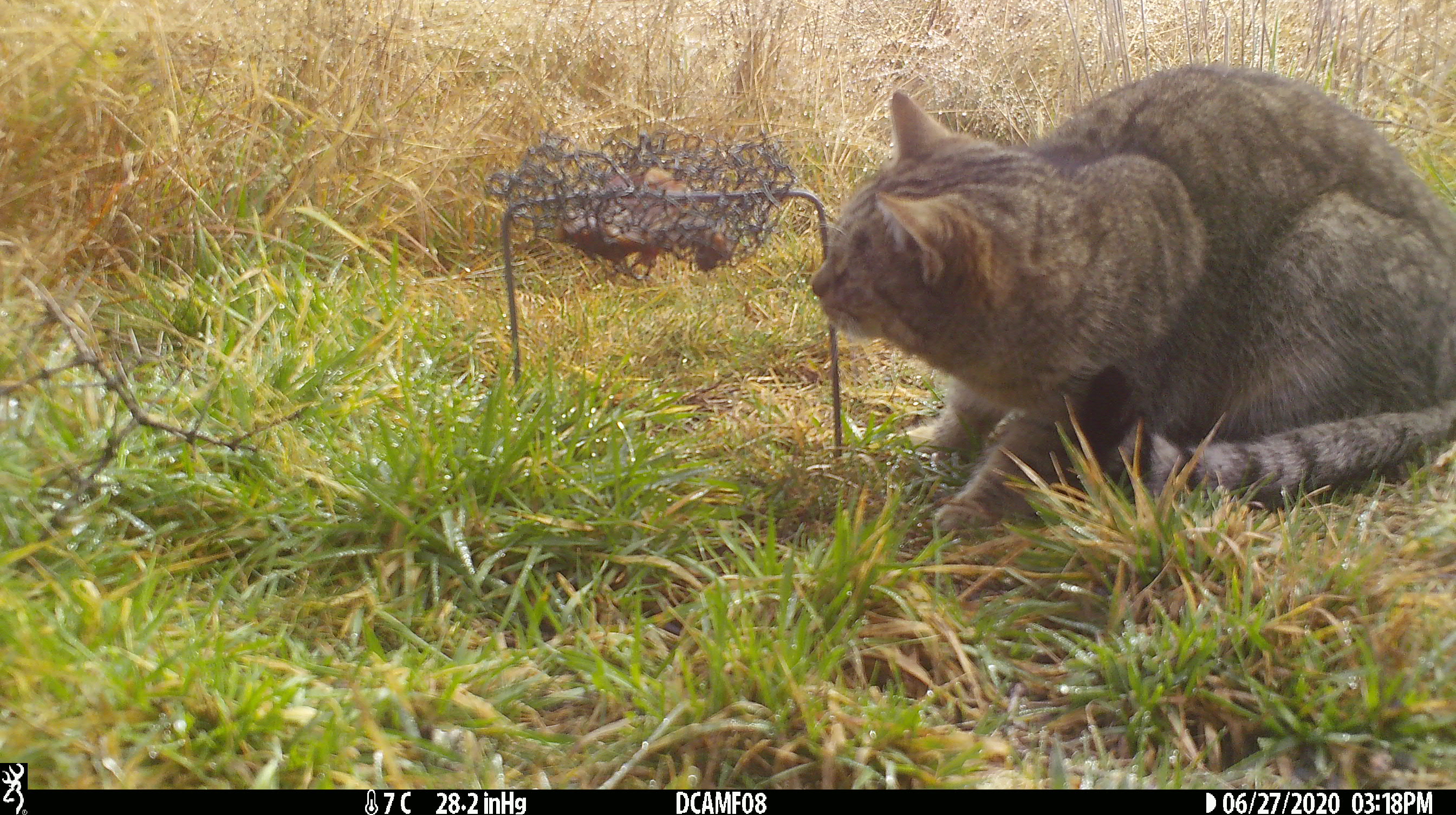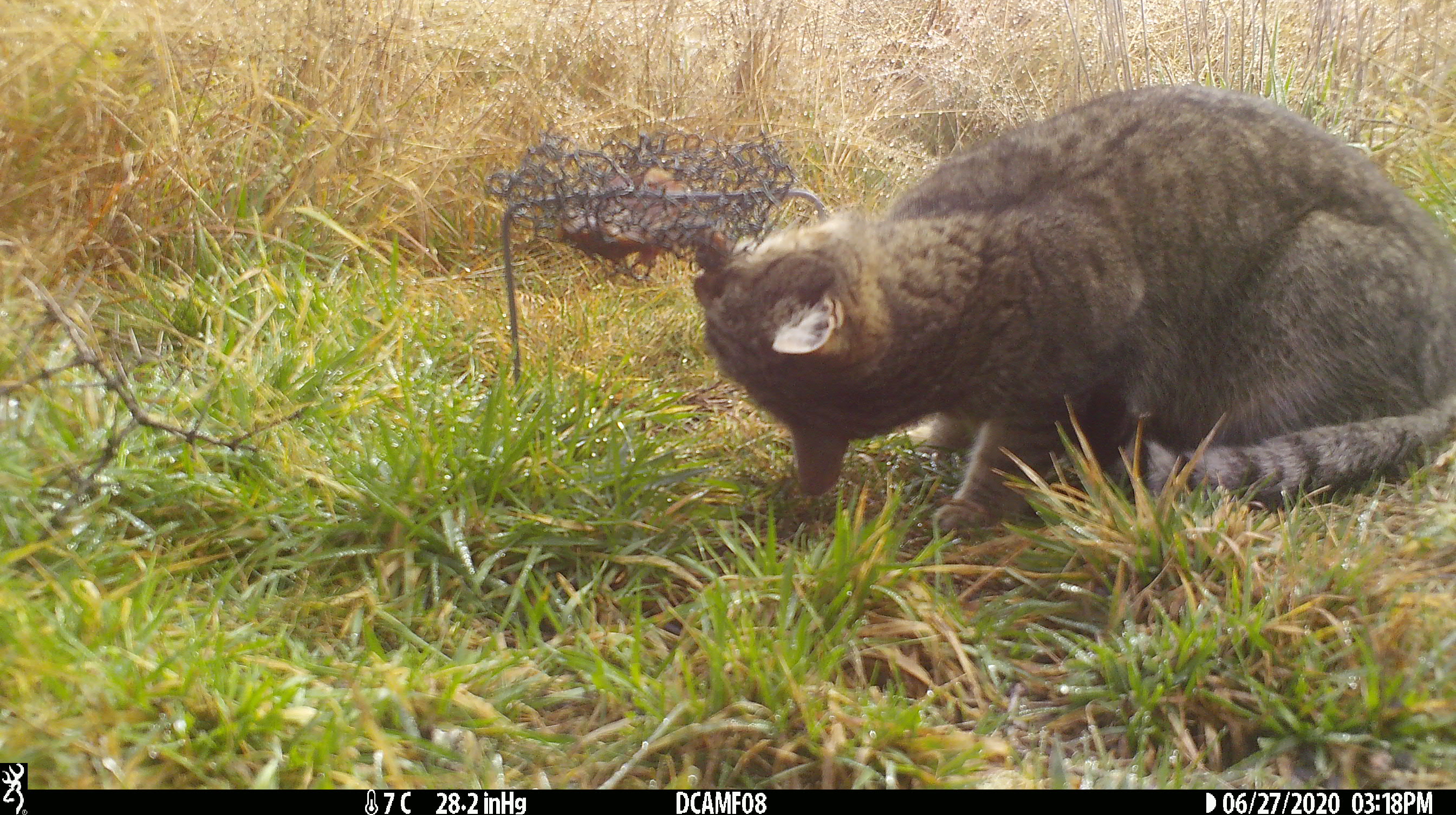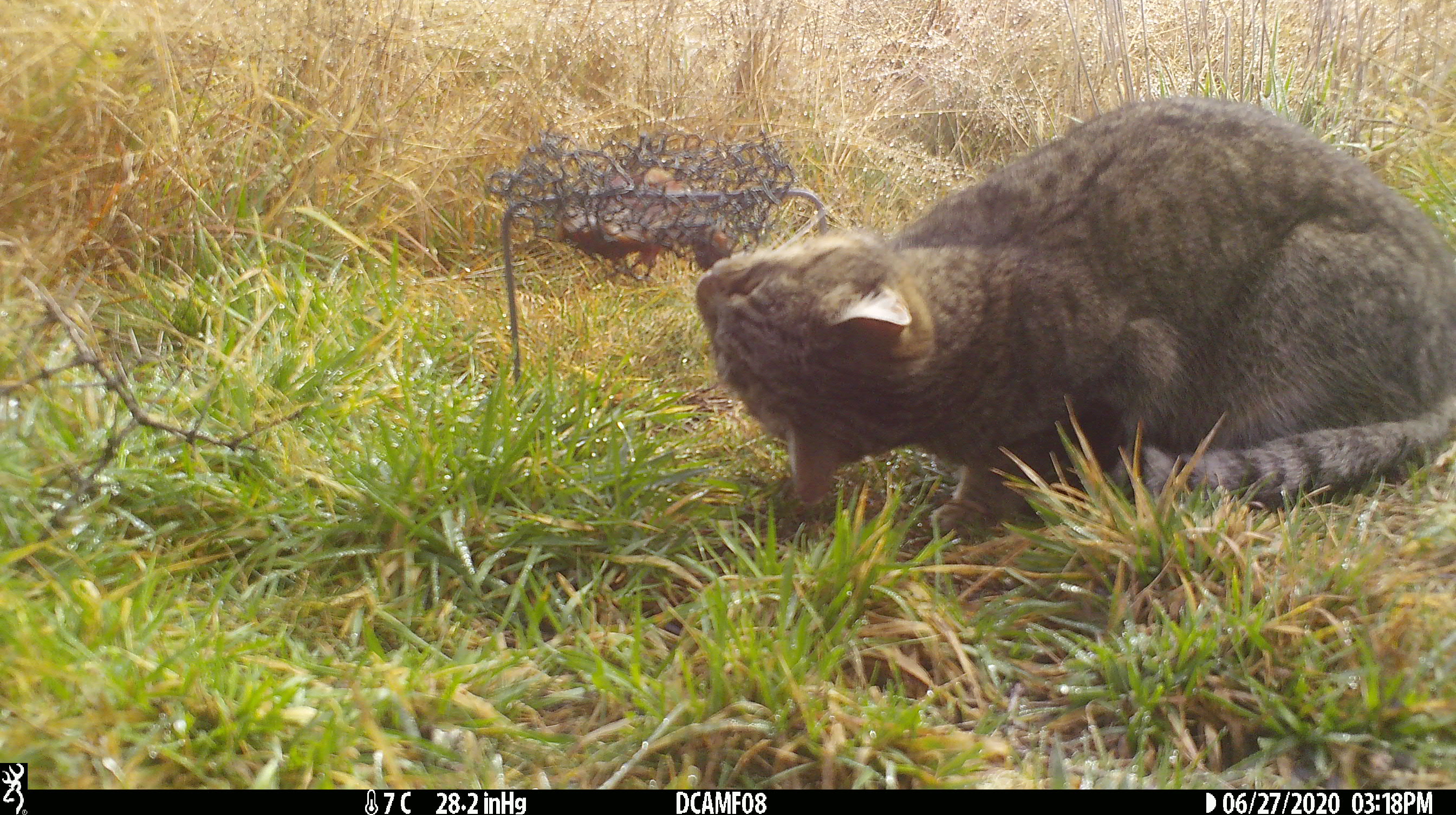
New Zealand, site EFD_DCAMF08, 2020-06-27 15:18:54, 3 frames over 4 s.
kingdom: Animalia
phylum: Chordata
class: Mammalia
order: Carnivora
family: Felidae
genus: Felis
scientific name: Felis catus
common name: domestic cat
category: cat